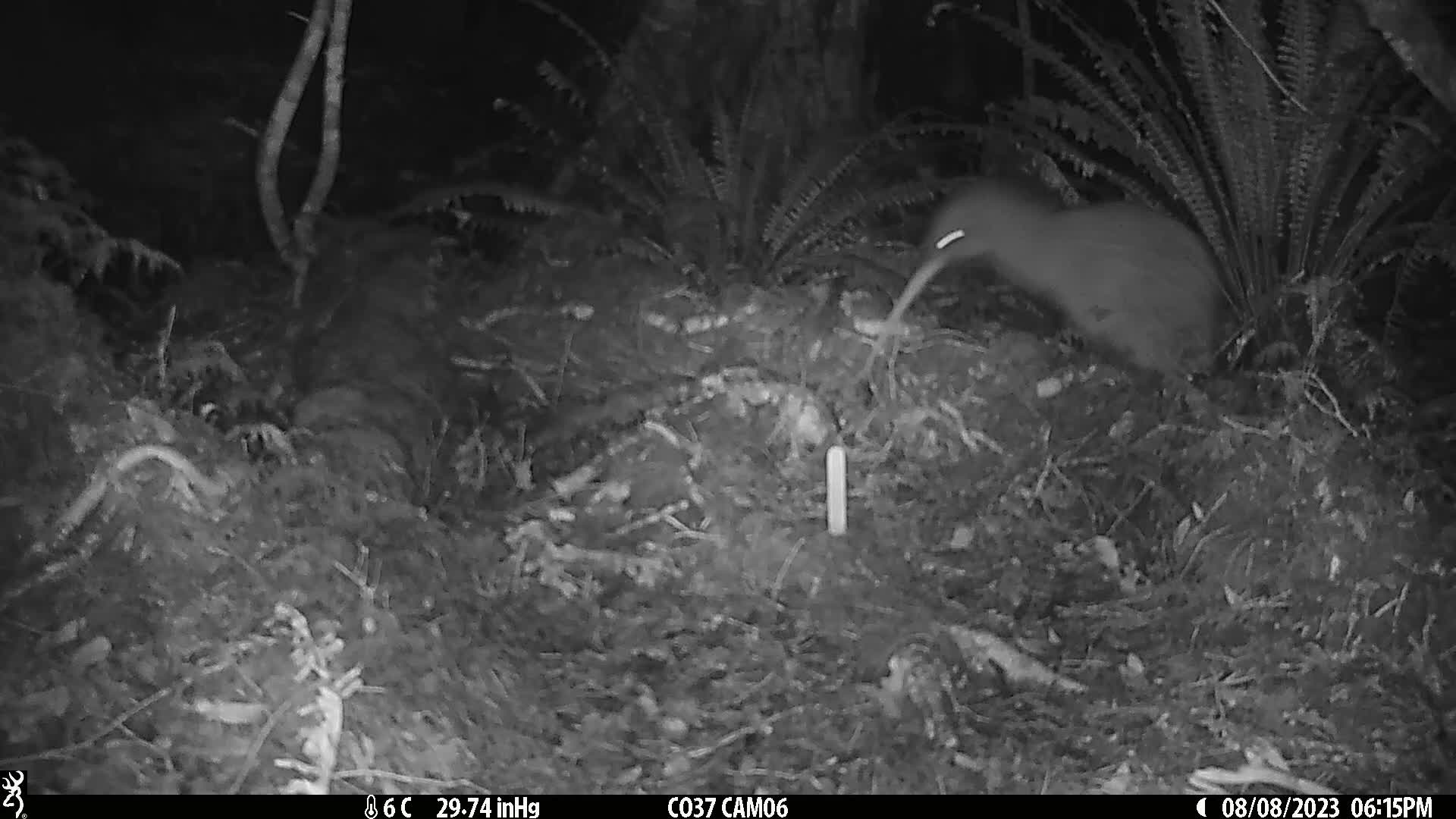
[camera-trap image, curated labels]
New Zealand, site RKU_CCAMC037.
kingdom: Animalia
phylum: Chordata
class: Aves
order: Apterygiformes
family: Apterygidae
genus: Apteryx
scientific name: Apteryx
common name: kiwi